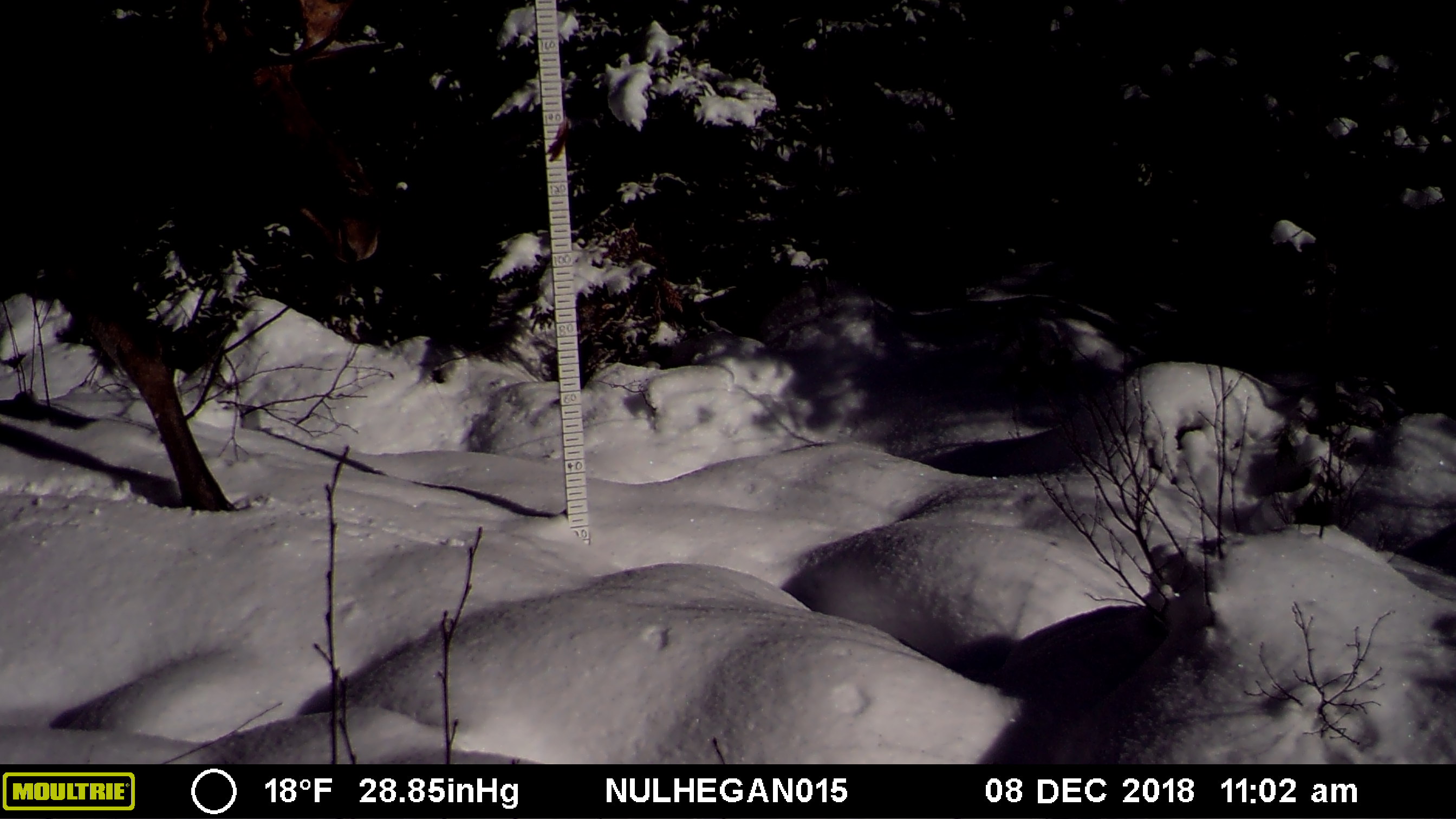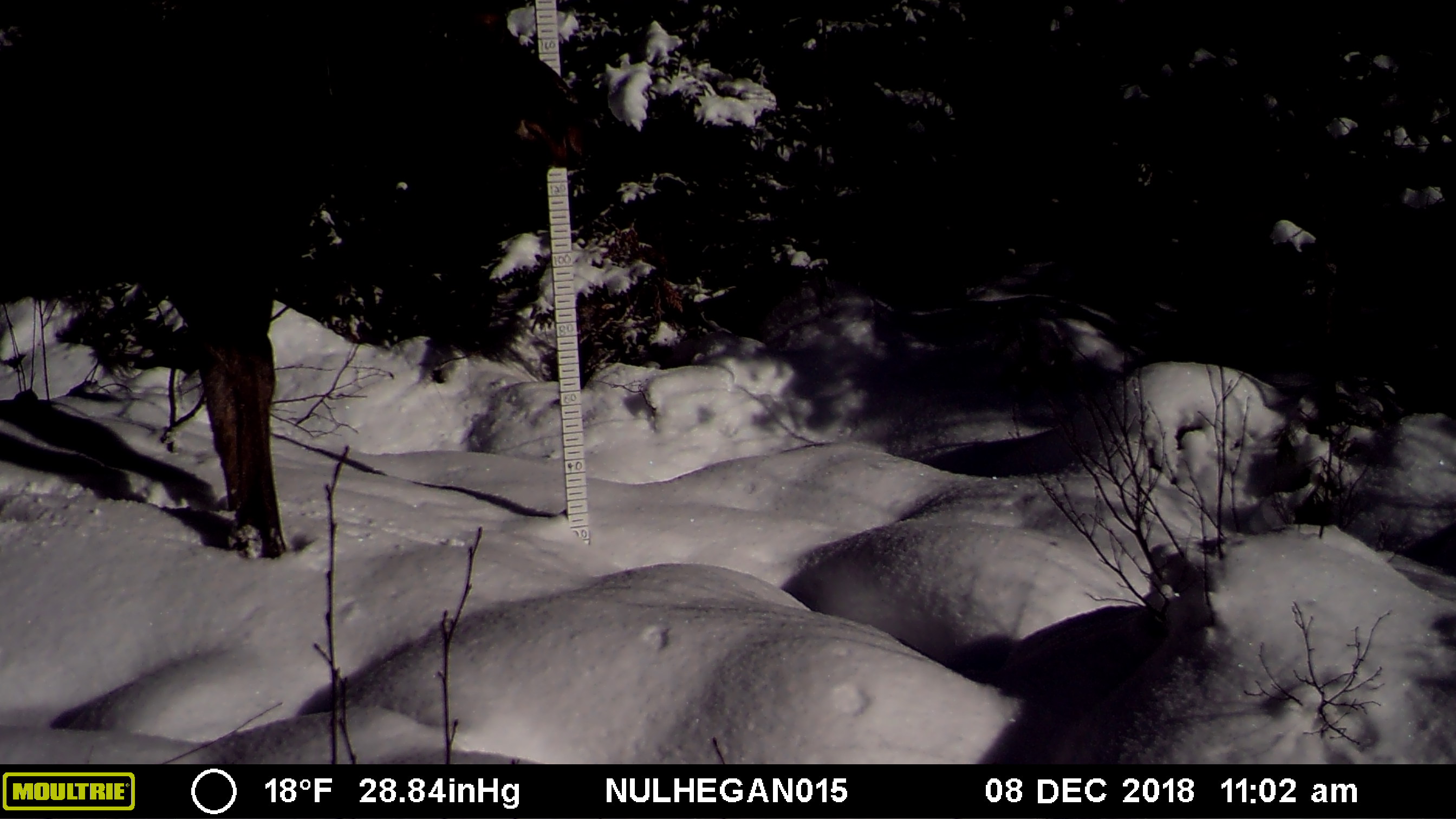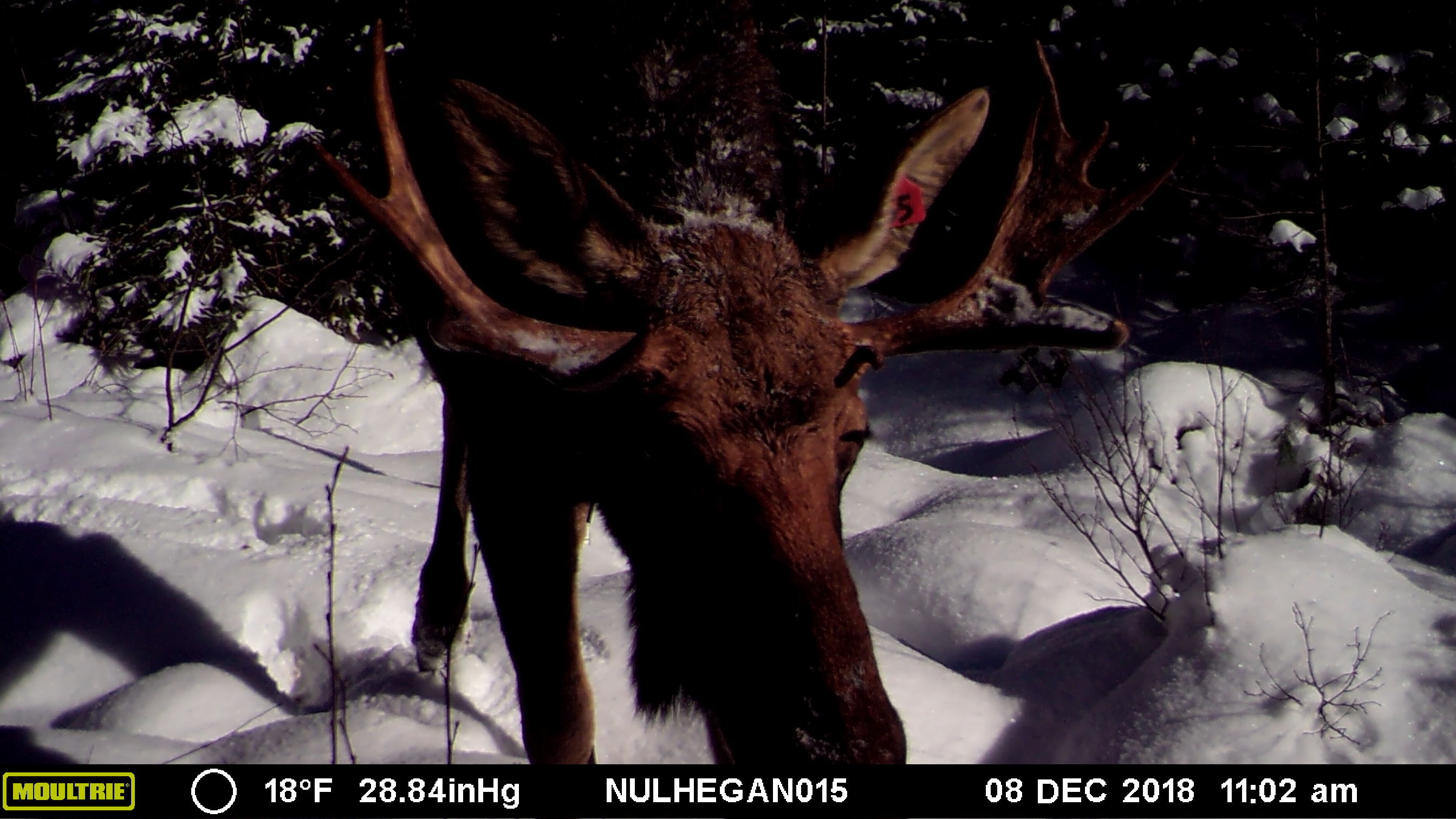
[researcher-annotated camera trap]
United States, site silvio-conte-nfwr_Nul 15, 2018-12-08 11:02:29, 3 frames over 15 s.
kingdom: Animalia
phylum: Chordata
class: Mammalia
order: Artiodactyla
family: Cervidae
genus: Alces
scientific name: Alces alces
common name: moose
Moose (Alces alces).